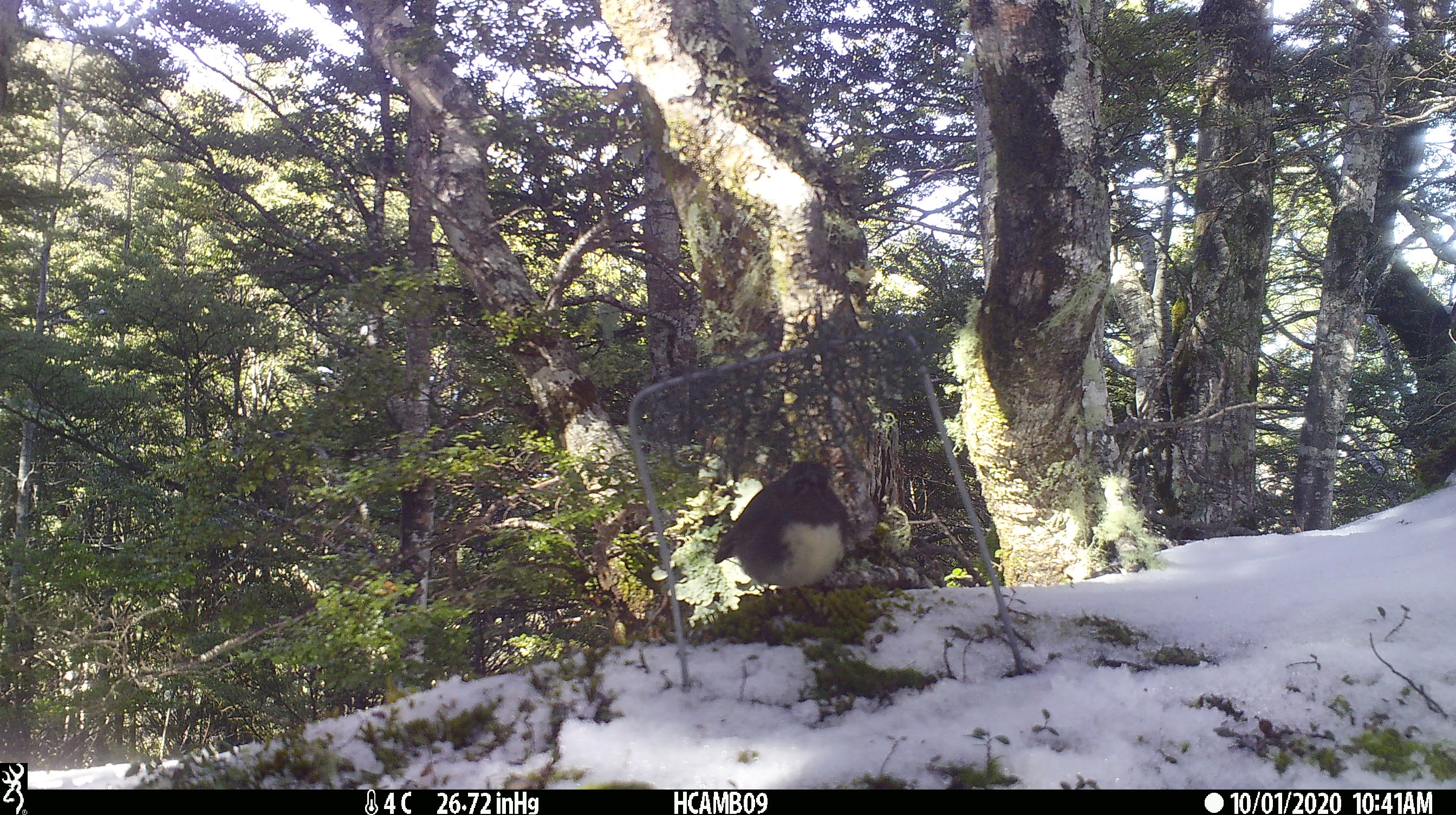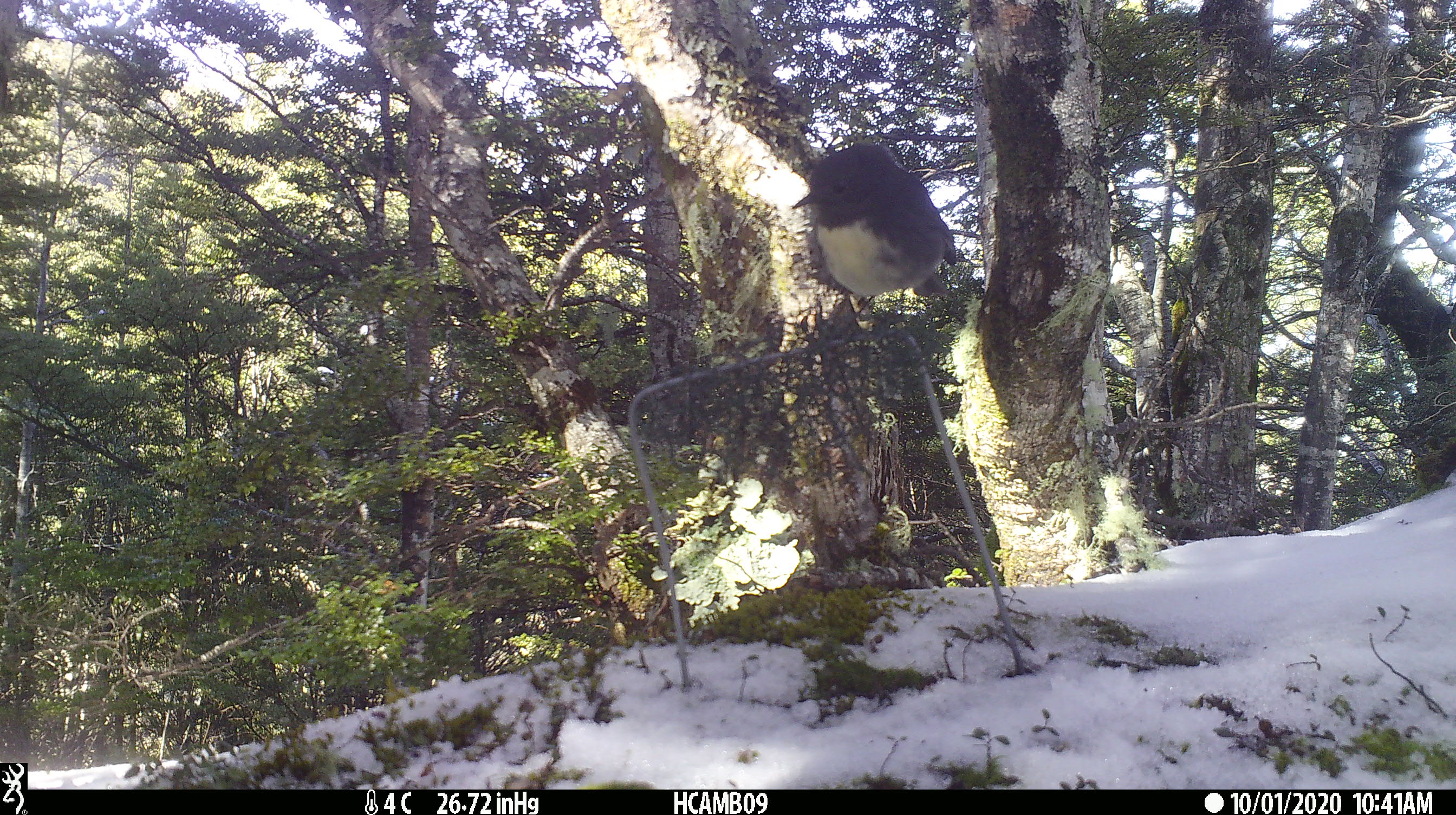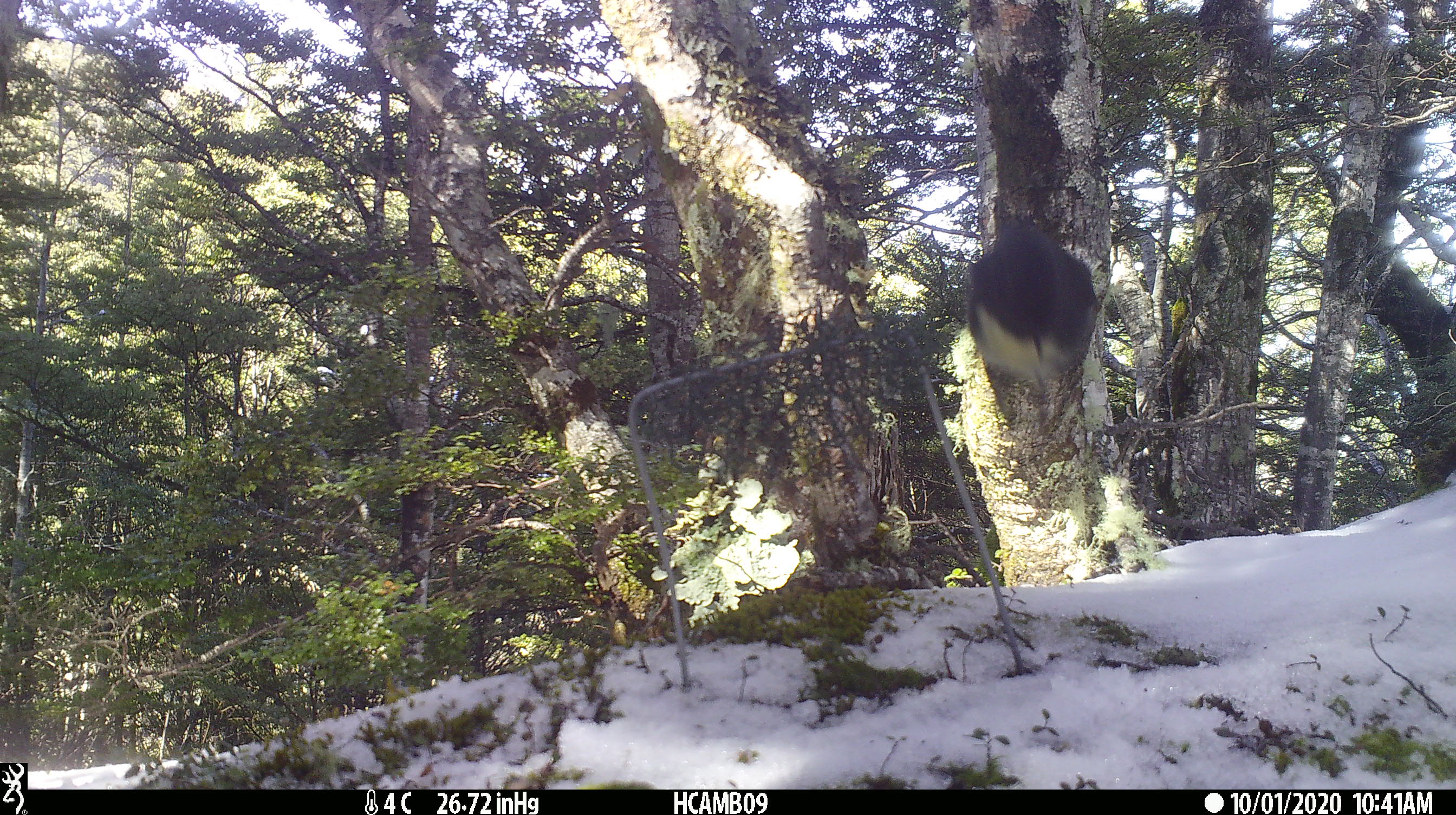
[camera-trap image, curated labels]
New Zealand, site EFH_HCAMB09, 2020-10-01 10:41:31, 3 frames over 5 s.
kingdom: Animalia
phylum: Chordata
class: Aves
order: Passeriformes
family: Petroicidae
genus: Petroica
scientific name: Petroica australis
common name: new zealand robin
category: robin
Robin (new zealand robin) (Petroica australis).